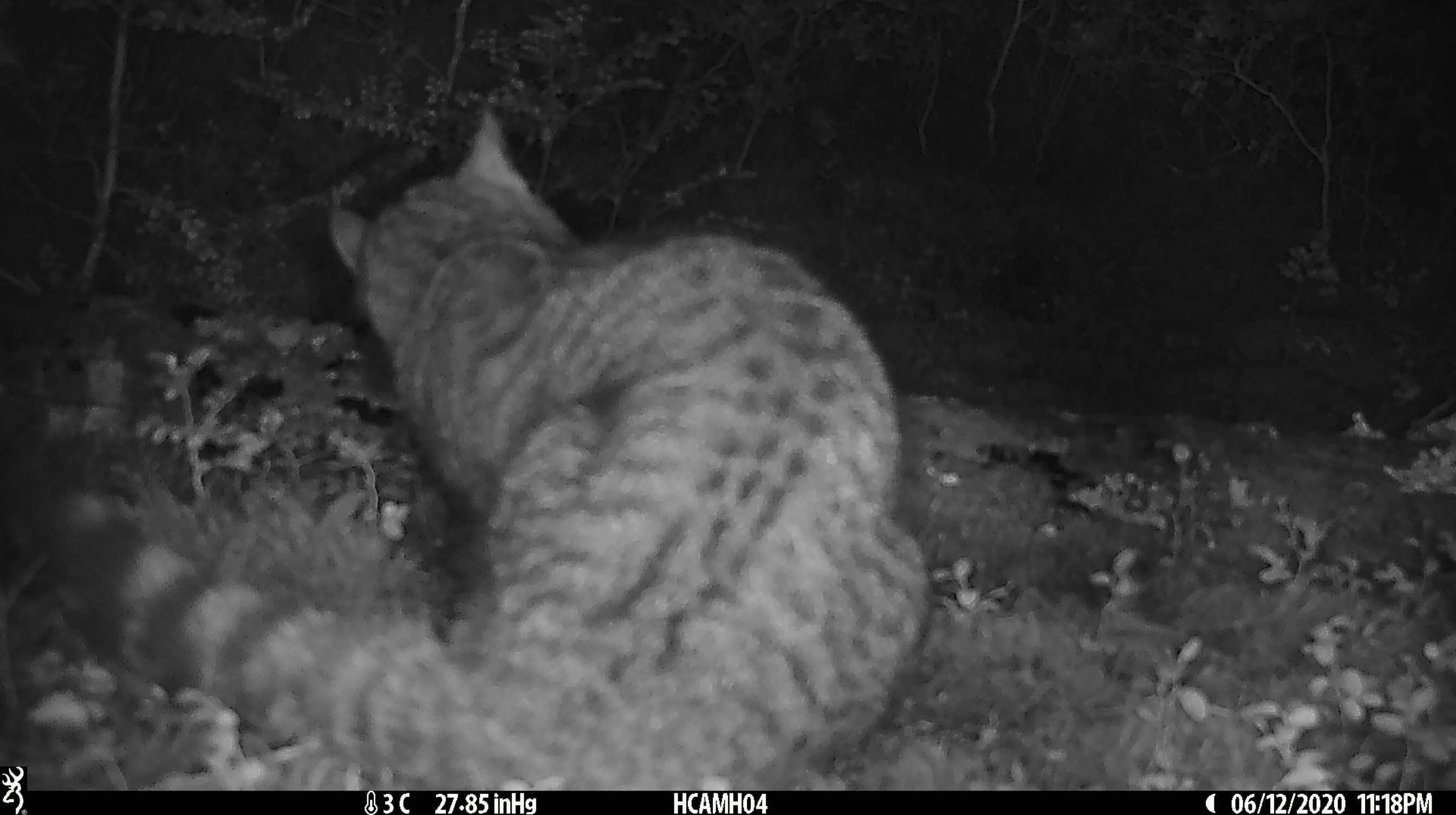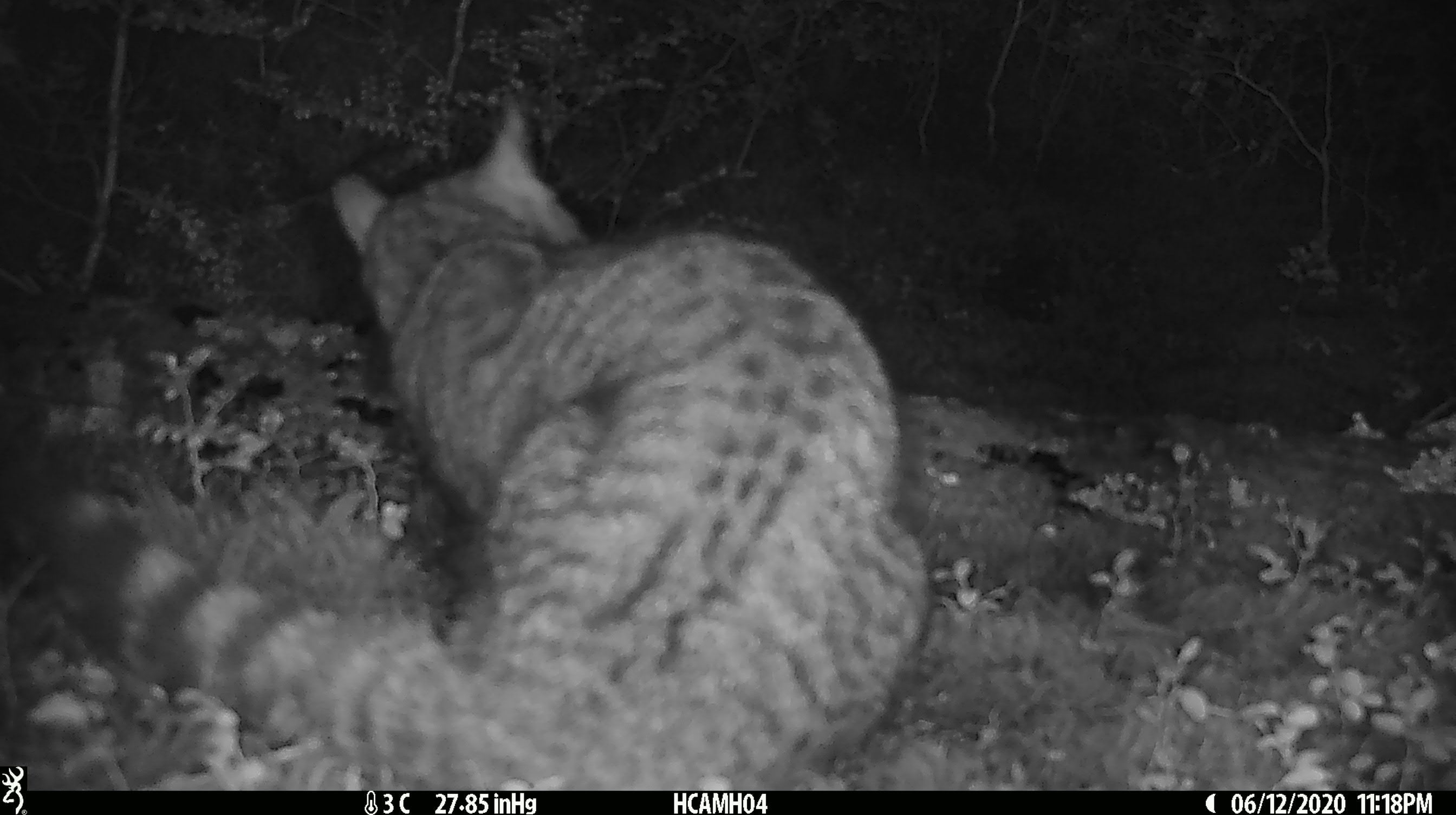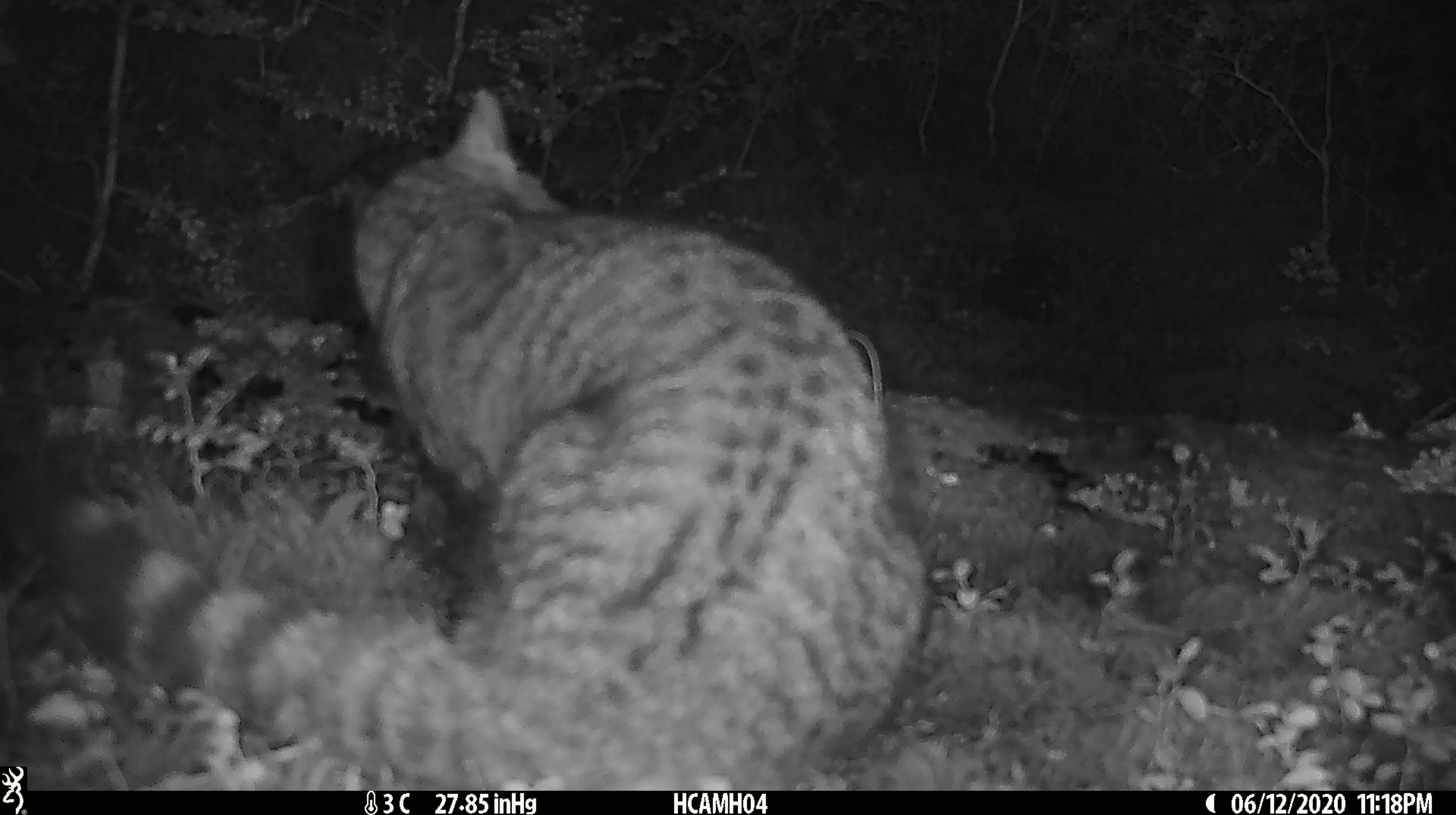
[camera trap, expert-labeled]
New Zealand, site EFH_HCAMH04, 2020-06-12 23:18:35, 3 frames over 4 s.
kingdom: Animalia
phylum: Chordata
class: Mammalia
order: Carnivora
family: Felidae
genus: Felis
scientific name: Felis catus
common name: domestic cat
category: cat